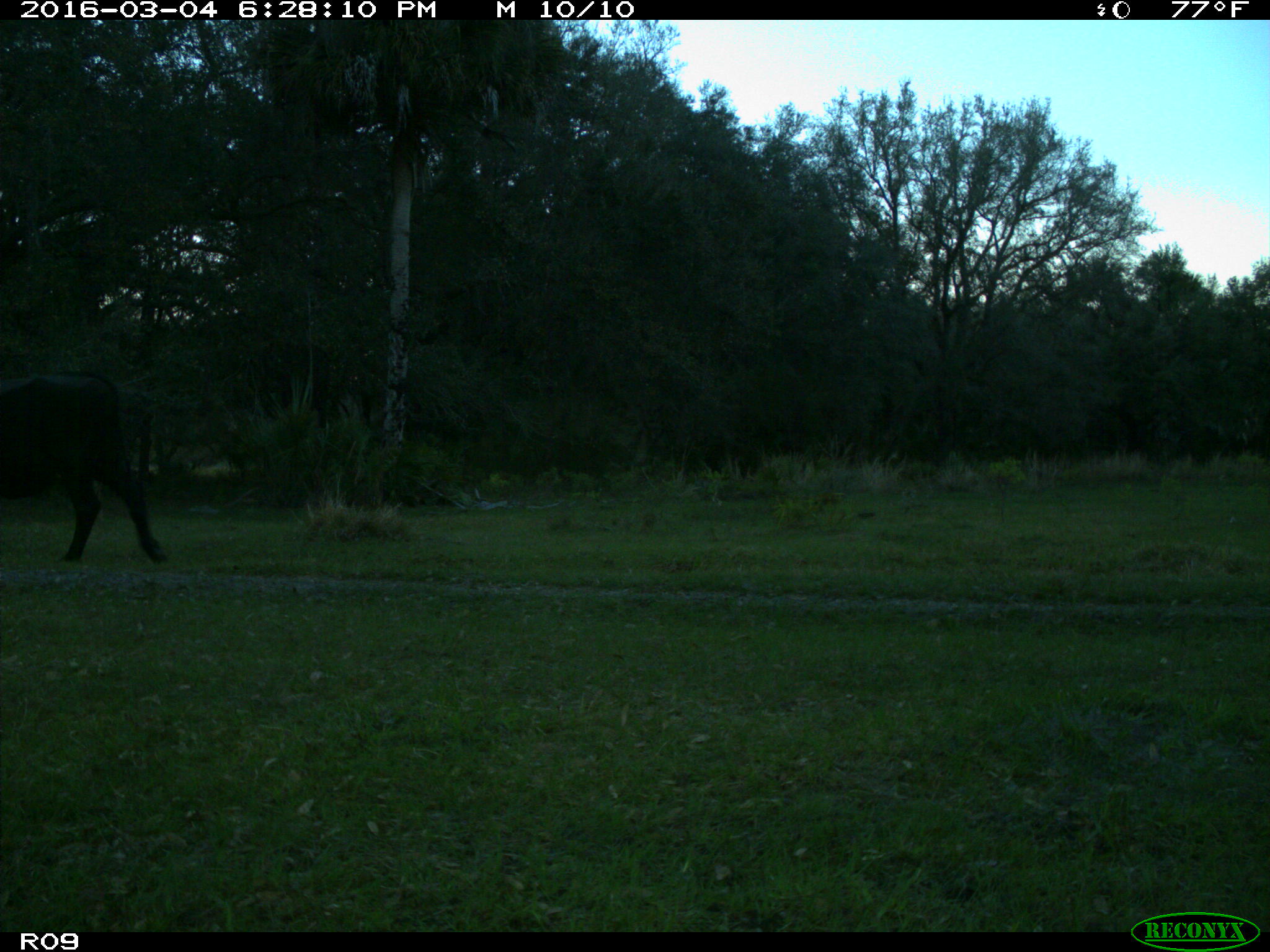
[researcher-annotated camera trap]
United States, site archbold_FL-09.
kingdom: Animalia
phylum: Chordata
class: Mammalia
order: Artiodactyla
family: Bovidae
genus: Bos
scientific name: Bos taurus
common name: domestic cow